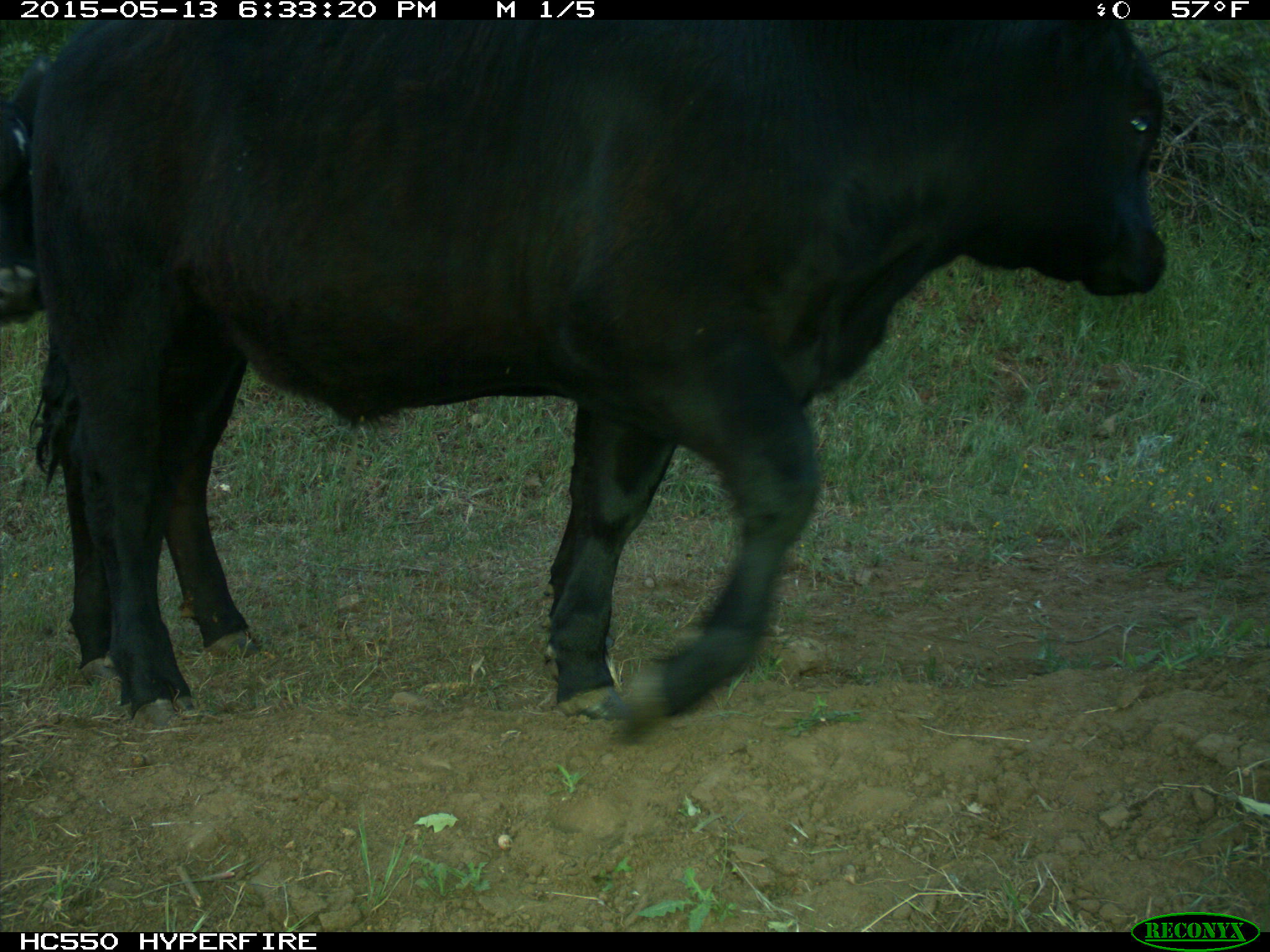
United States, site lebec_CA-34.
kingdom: Animalia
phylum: Chordata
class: Mammalia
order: Artiodactyla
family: Bovidae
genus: Bos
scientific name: Bos taurus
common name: domestic cow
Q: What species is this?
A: Bos taurus (domestic cow).